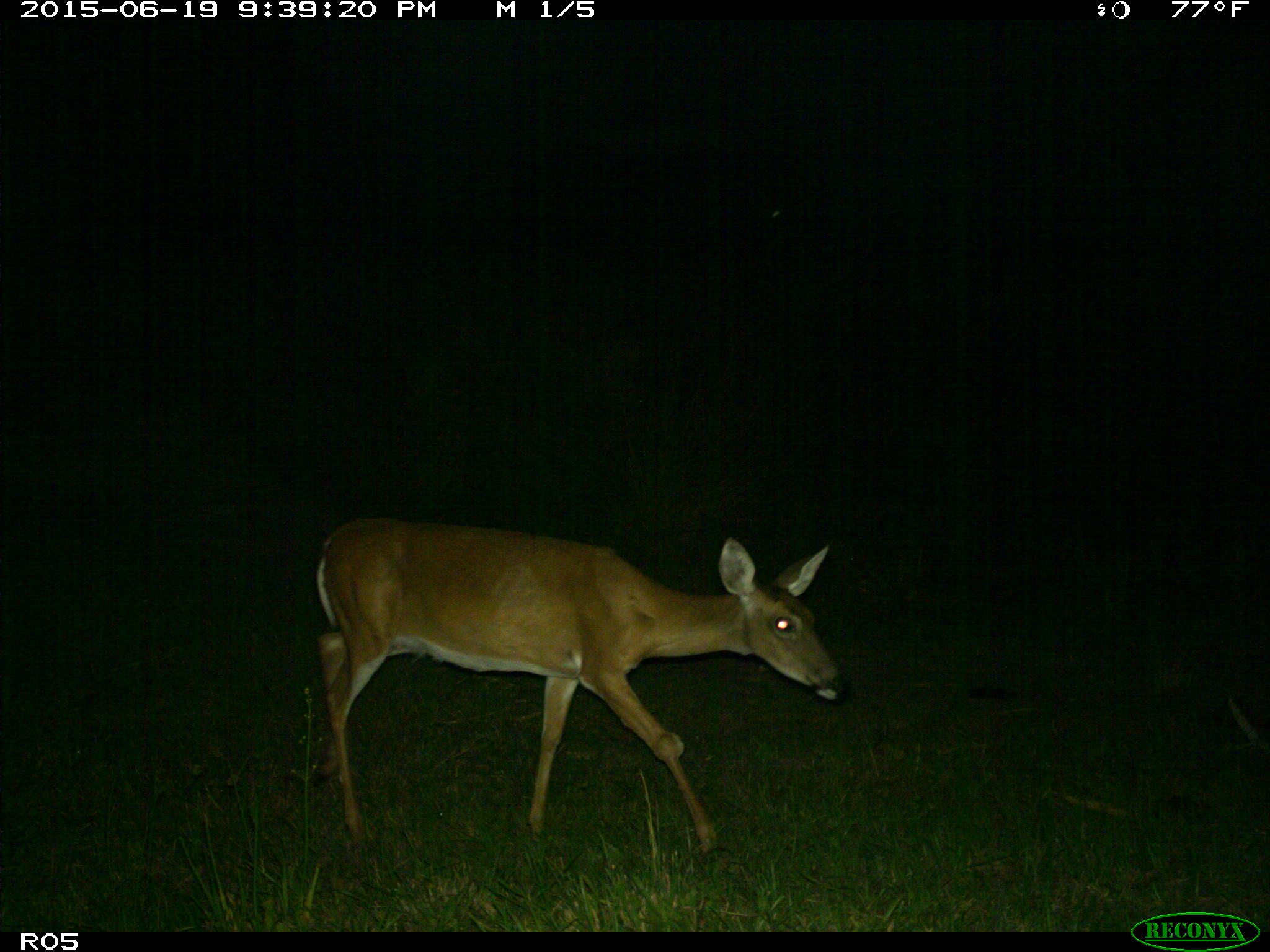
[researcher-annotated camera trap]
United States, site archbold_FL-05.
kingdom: Animalia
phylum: Chordata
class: Mammalia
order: Artiodactyla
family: Cervidae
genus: Odocoileus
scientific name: Odocoileus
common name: deer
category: unidentified deer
Unidentified deer (deer) (Odocoileus).